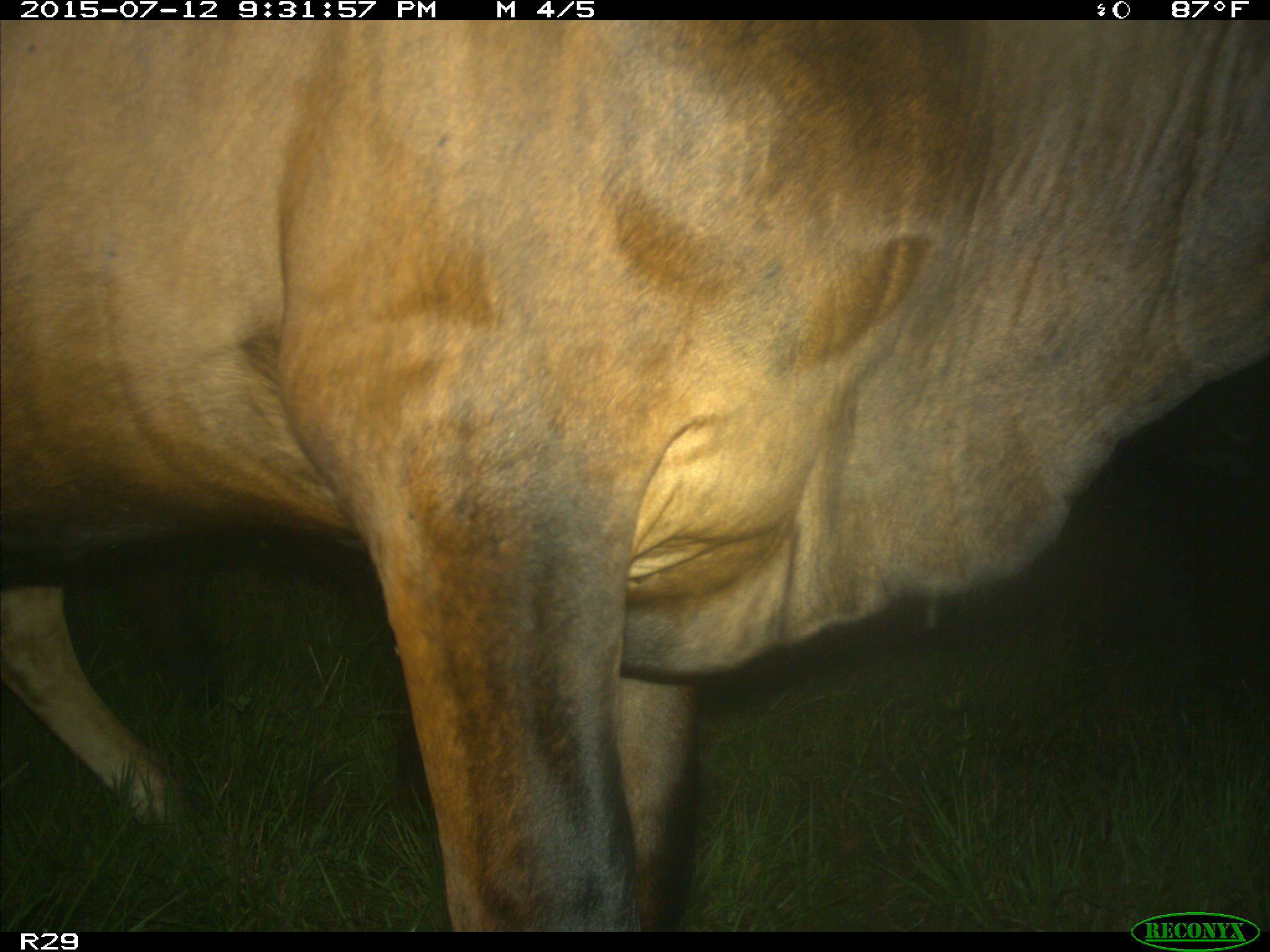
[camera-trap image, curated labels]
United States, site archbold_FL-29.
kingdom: Animalia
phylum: Chordata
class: Mammalia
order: Artiodactyla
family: Bovidae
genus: Bos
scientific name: Bos taurus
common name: domestic cow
Bos taurus (domestic cow).